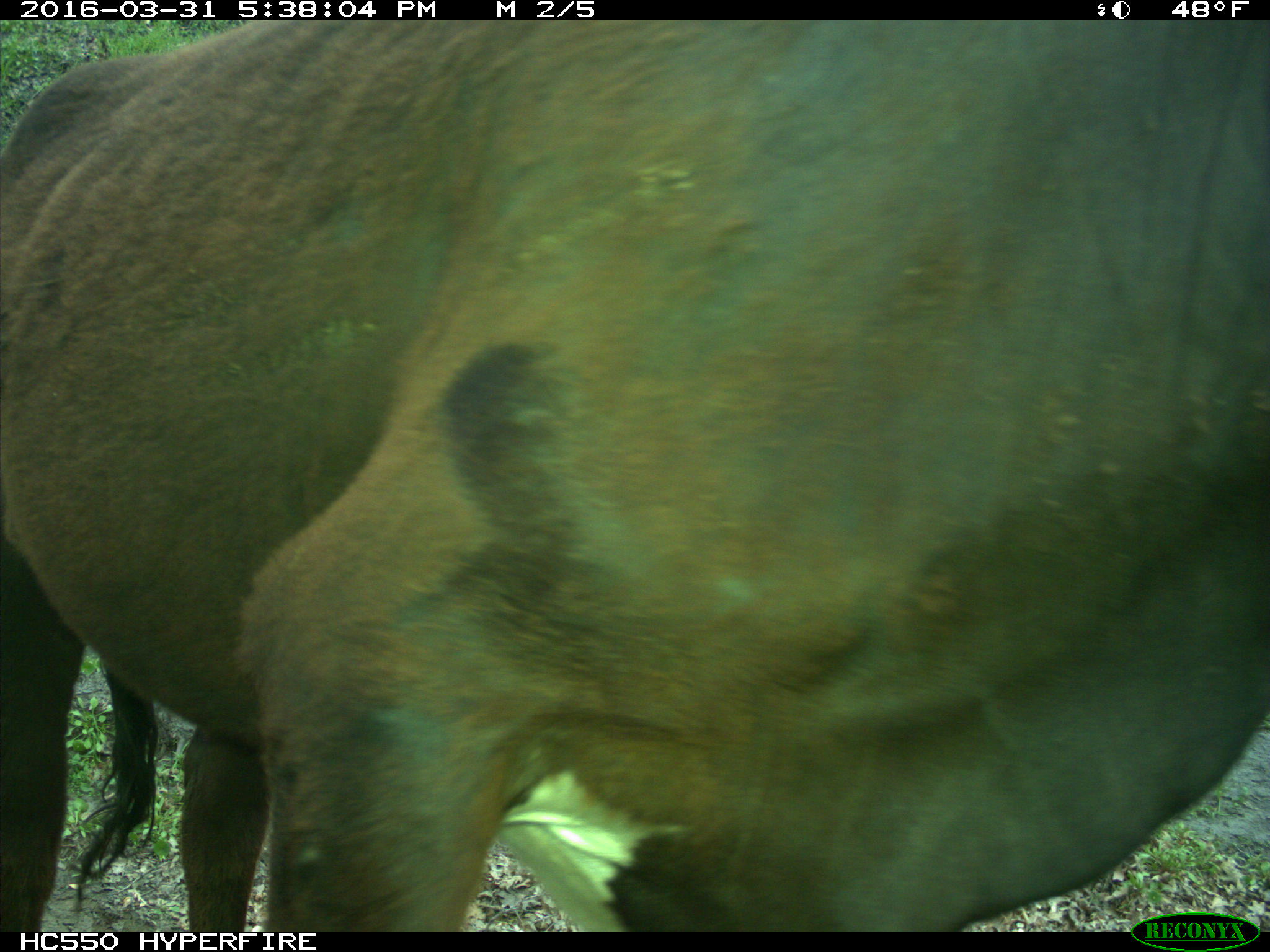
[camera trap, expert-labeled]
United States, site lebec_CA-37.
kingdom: Animalia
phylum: Chordata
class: Mammalia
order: Artiodactyla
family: Bovidae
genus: Bos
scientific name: Bos taurus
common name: domestic cow